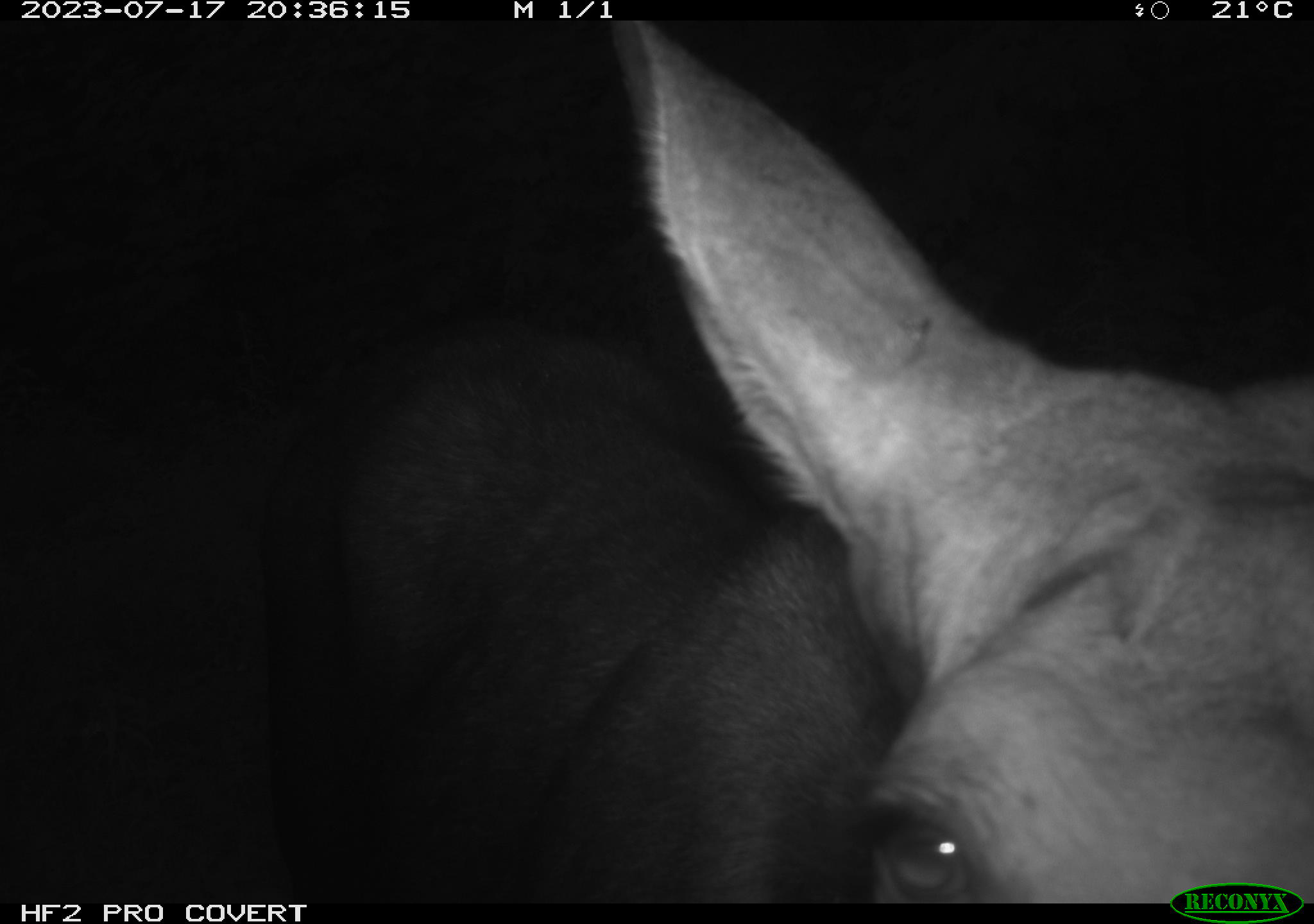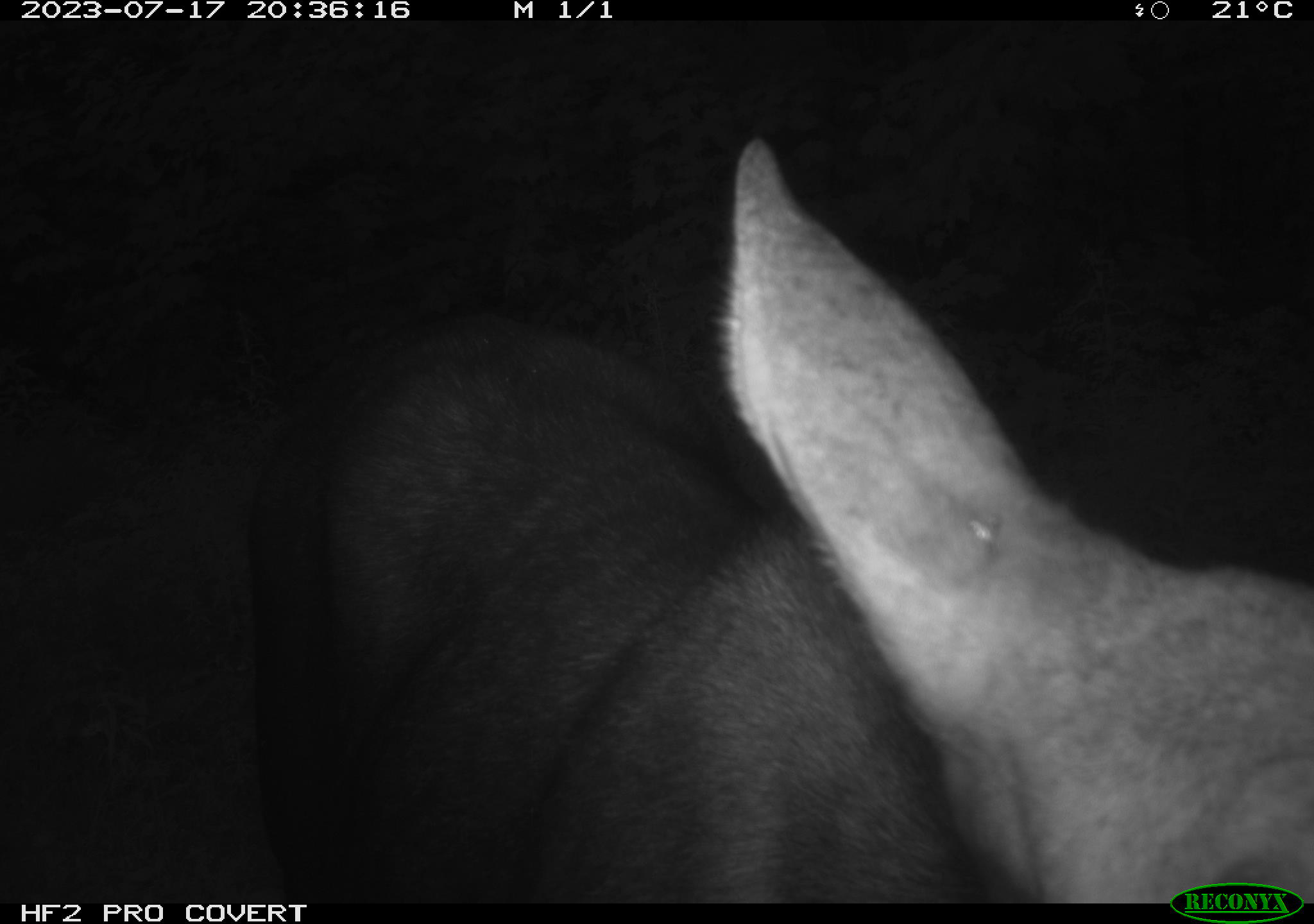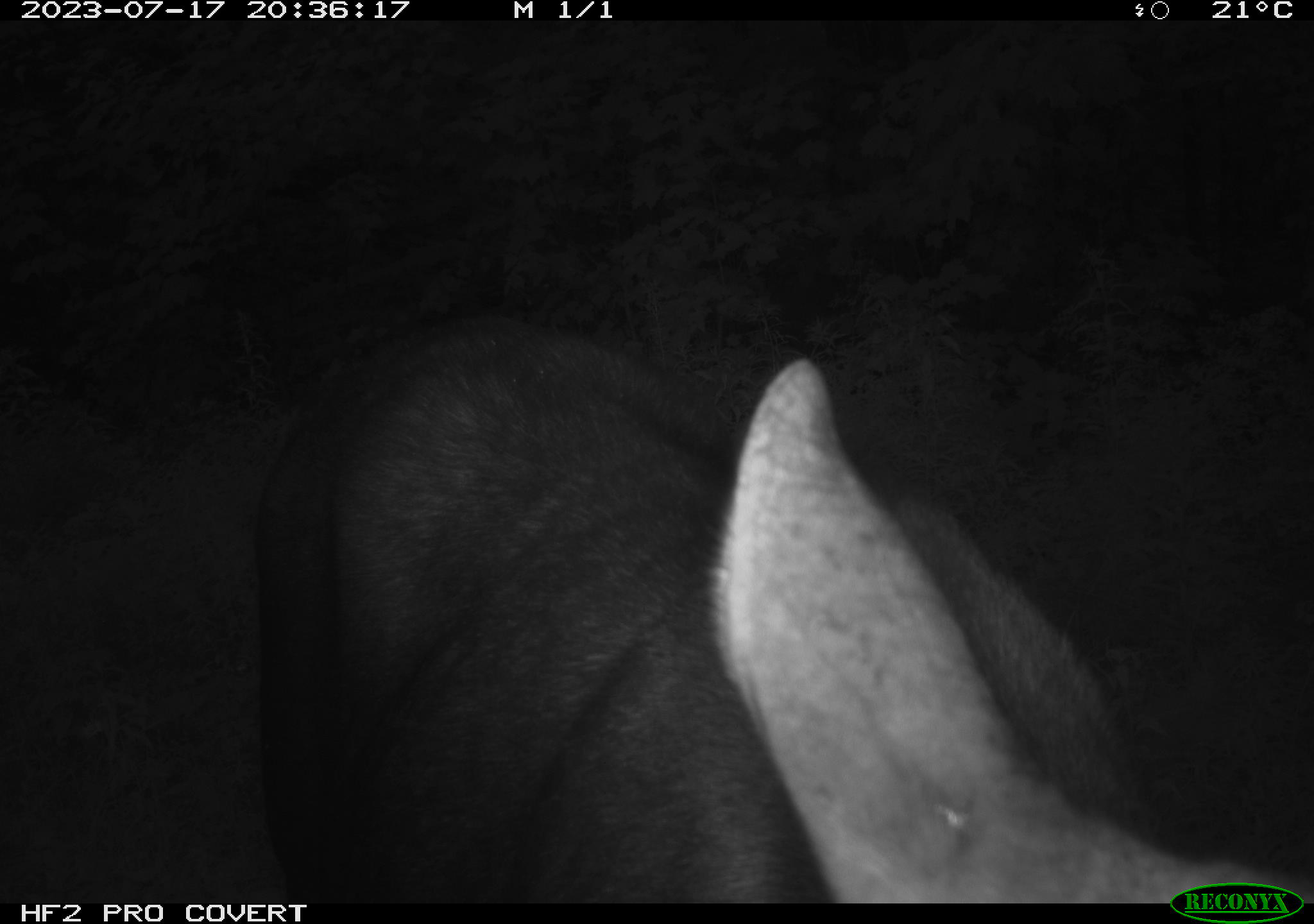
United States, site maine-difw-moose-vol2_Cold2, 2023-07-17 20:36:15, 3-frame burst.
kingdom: Animalia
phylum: Chordata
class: Mammalia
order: Artiodactyla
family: Cervidae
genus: Alces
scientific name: Alces alces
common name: moose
Moose (Alces alces).